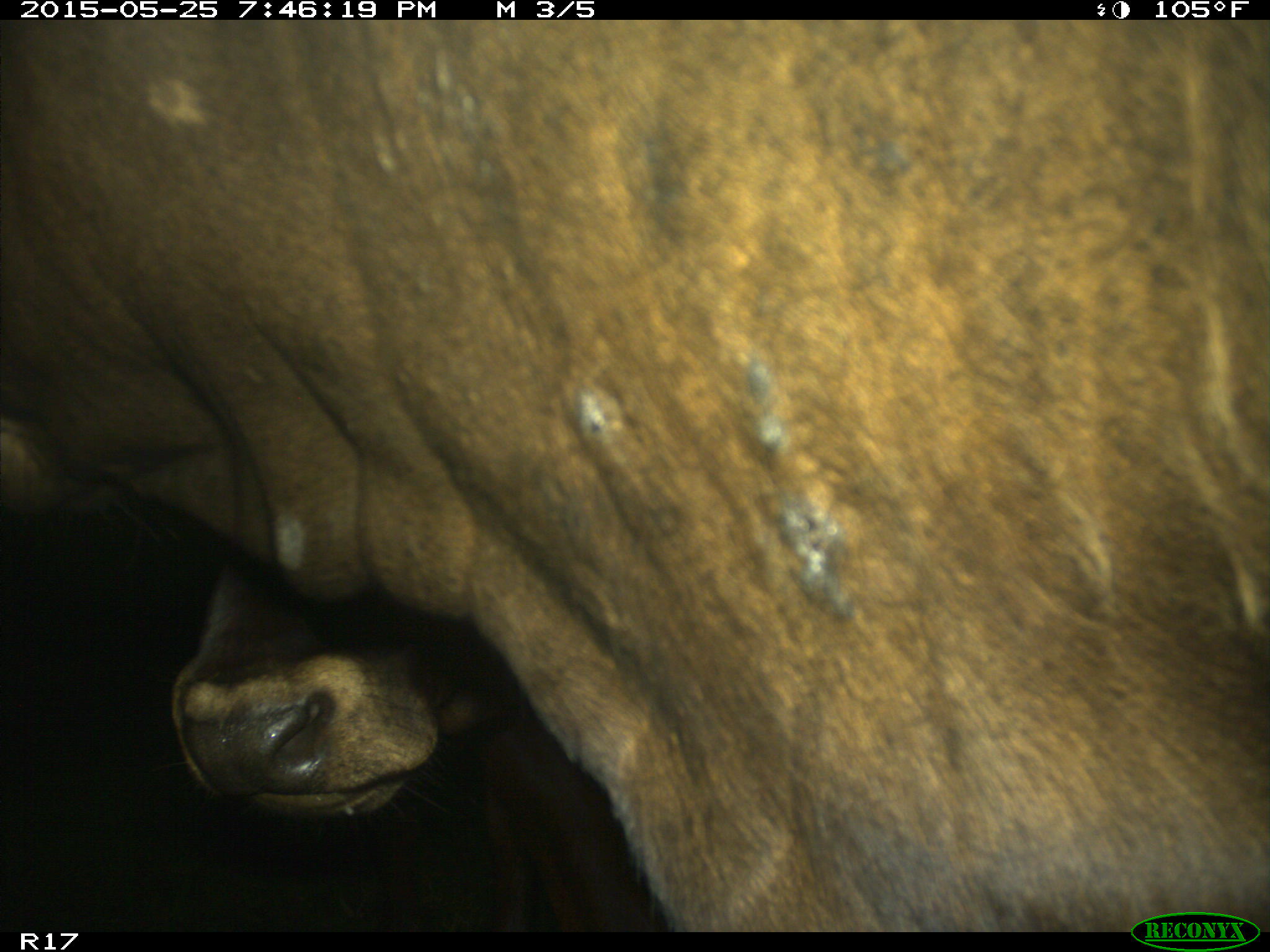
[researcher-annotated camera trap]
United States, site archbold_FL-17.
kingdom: Animalia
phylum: Chordata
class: Mammalia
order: Artiodactyla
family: Bovidae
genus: Bos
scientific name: Bos taurus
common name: domestic cow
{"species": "Bos taurus (domestic cow)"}